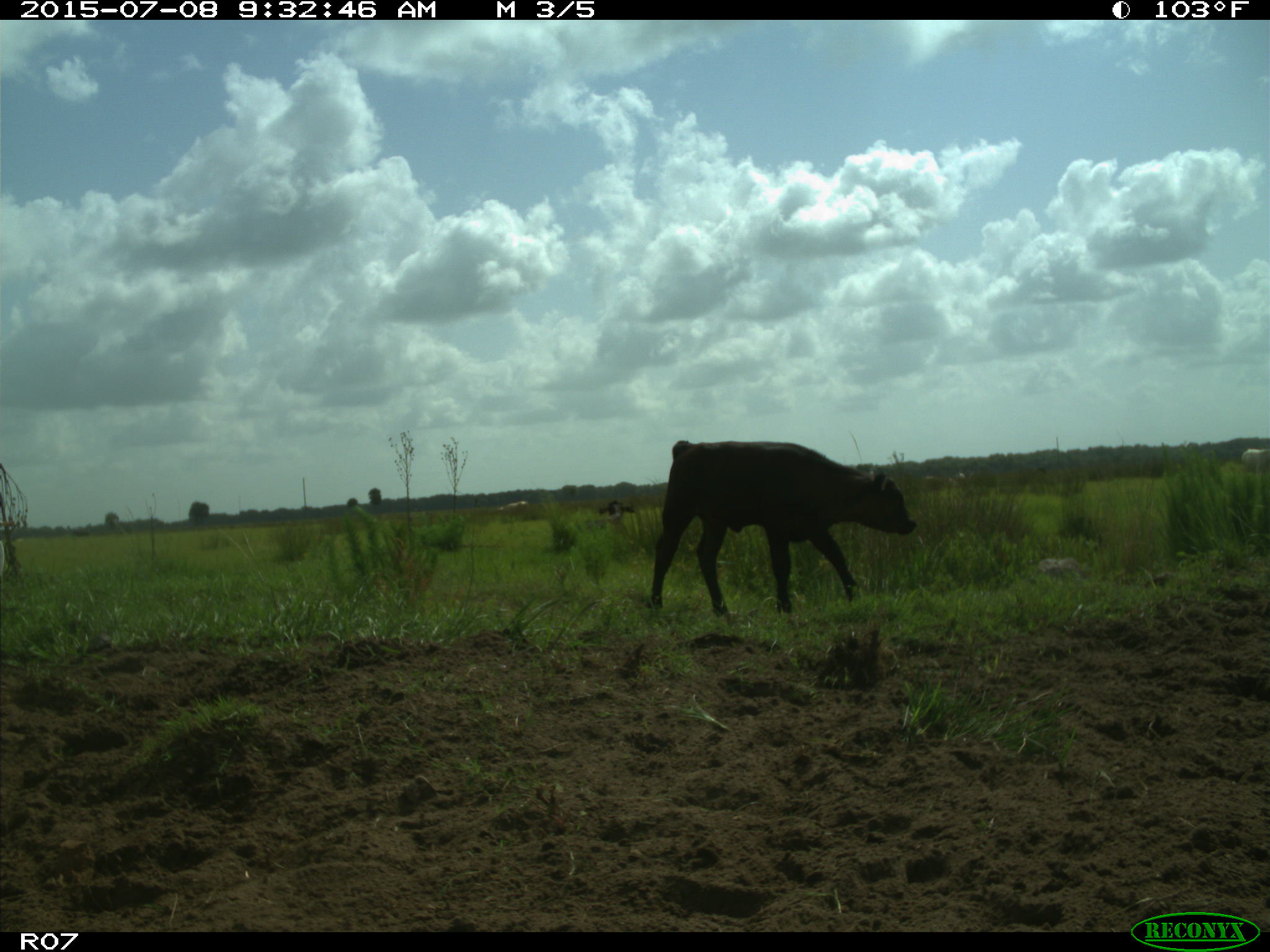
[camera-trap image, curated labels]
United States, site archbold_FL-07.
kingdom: Animalia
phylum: Chordata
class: Mammalia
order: Artiodactyla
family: Bovidae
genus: Bos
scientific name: Bos taurus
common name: domestic cow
Bos taurus (domestic cow).